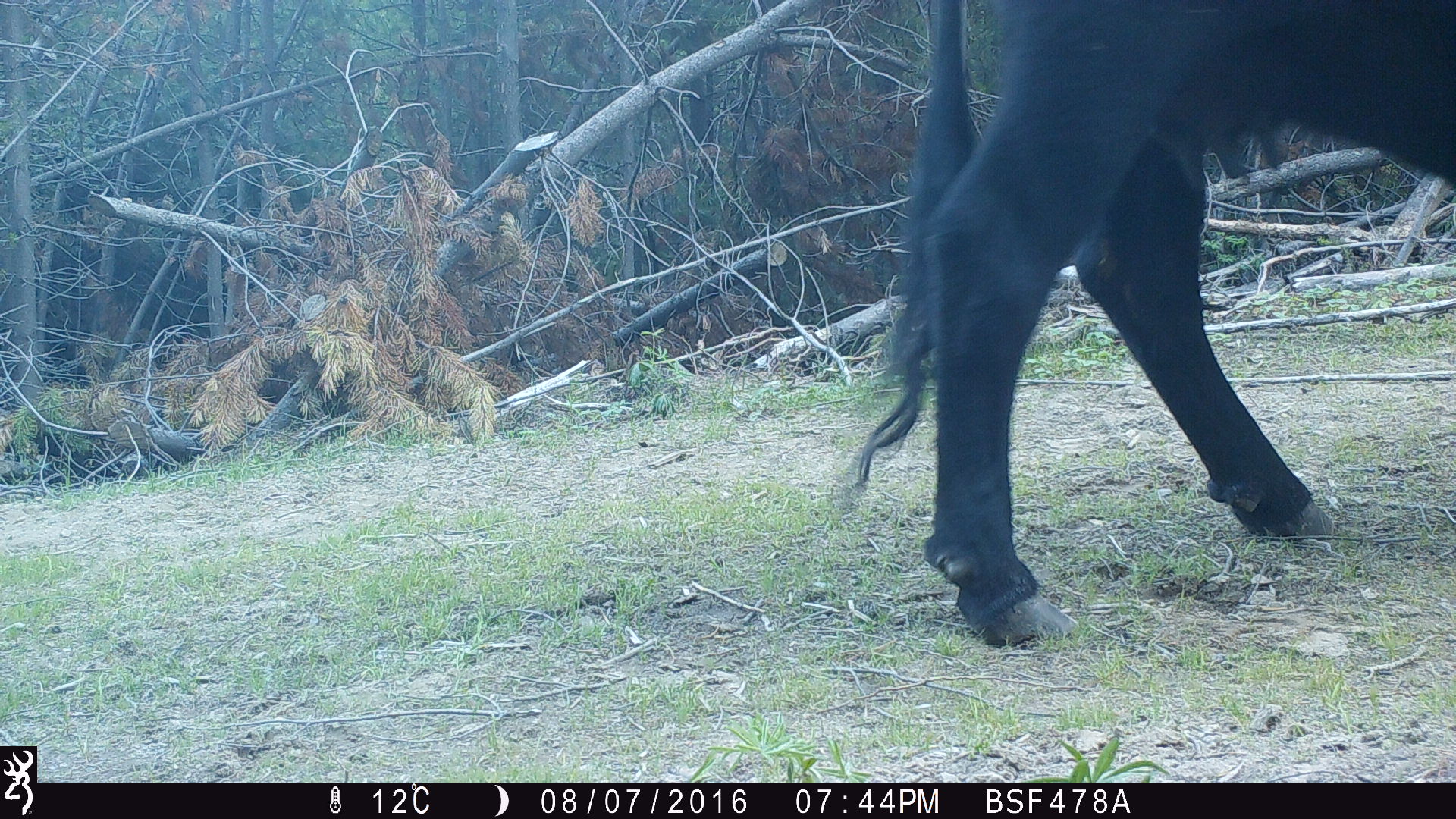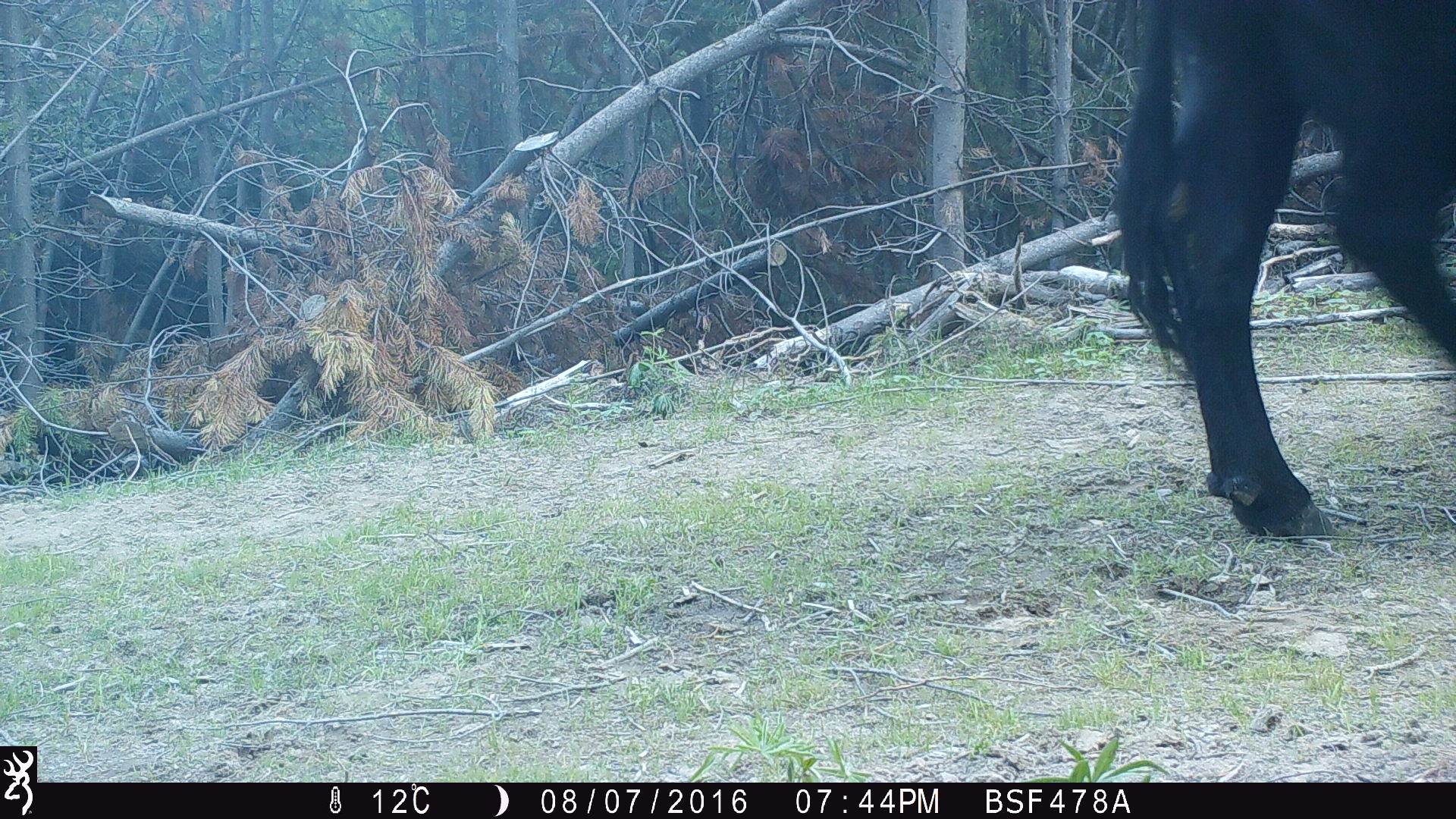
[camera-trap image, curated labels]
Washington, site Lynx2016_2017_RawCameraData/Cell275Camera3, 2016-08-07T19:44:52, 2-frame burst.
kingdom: Animalia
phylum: Chordata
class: Mammalia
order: Artiodactyla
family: Bovidae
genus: Bos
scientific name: Bos taurus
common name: domestic cattle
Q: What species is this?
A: Domestic cattle (Bos taurus).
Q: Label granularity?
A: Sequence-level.